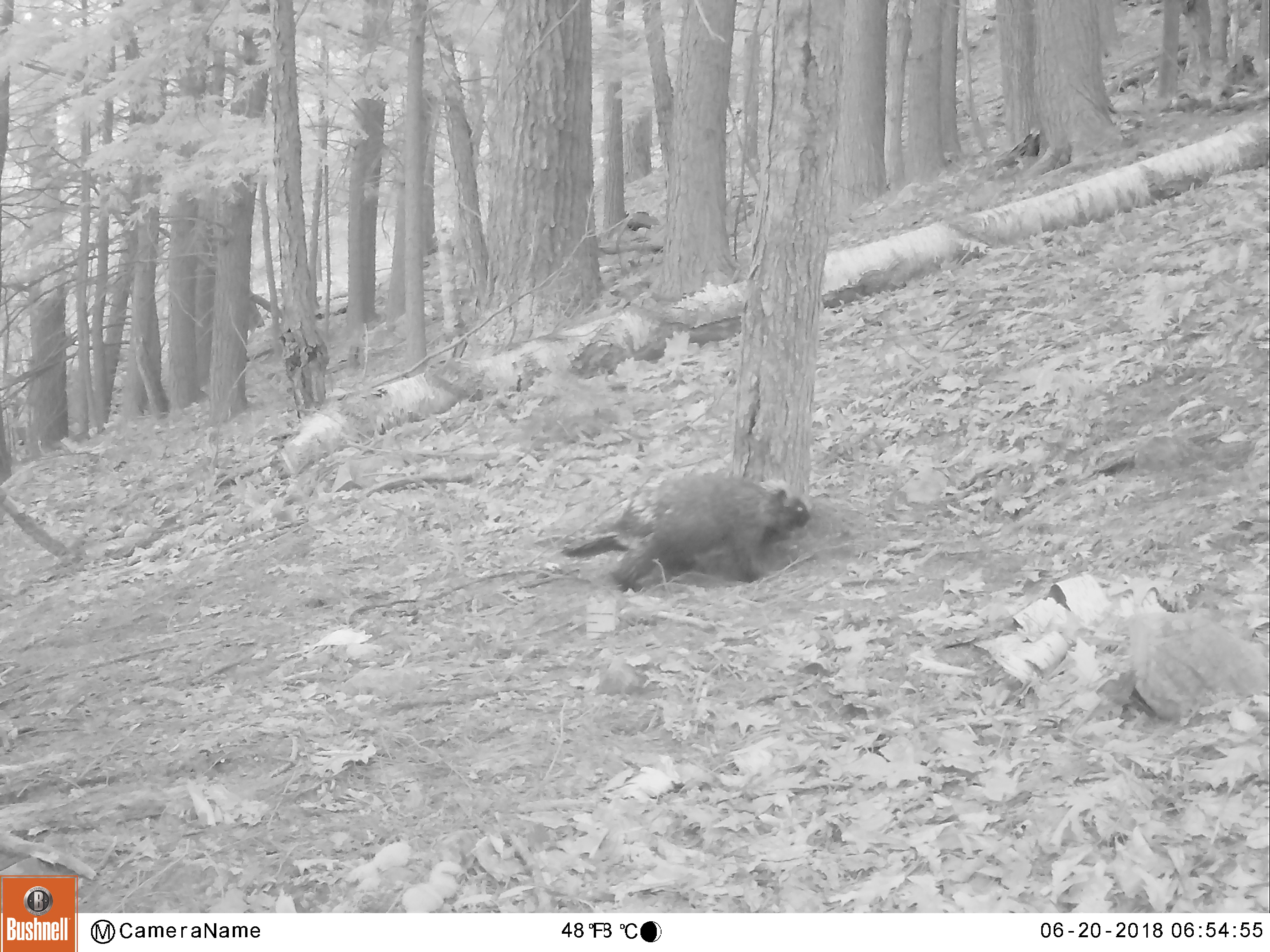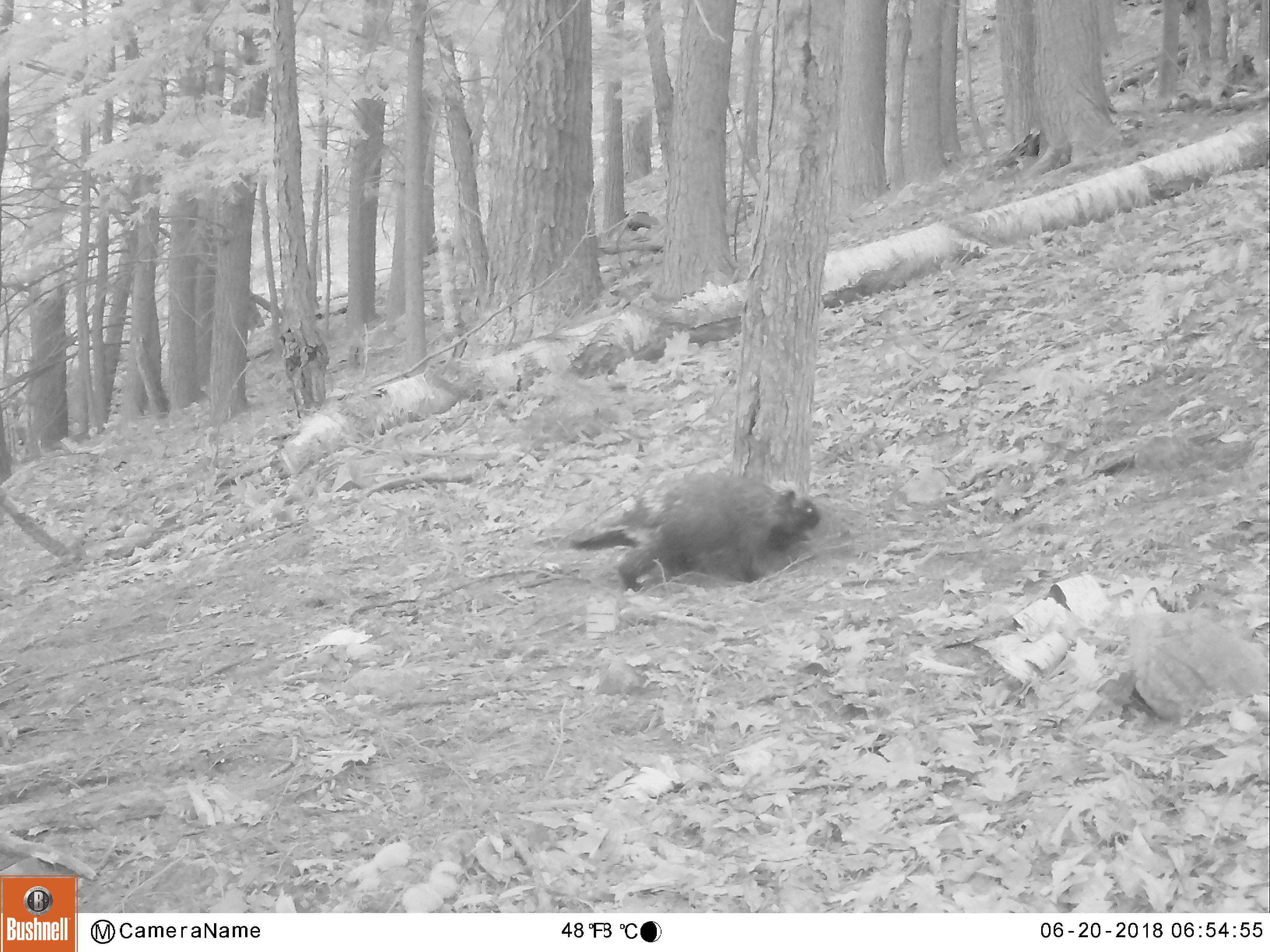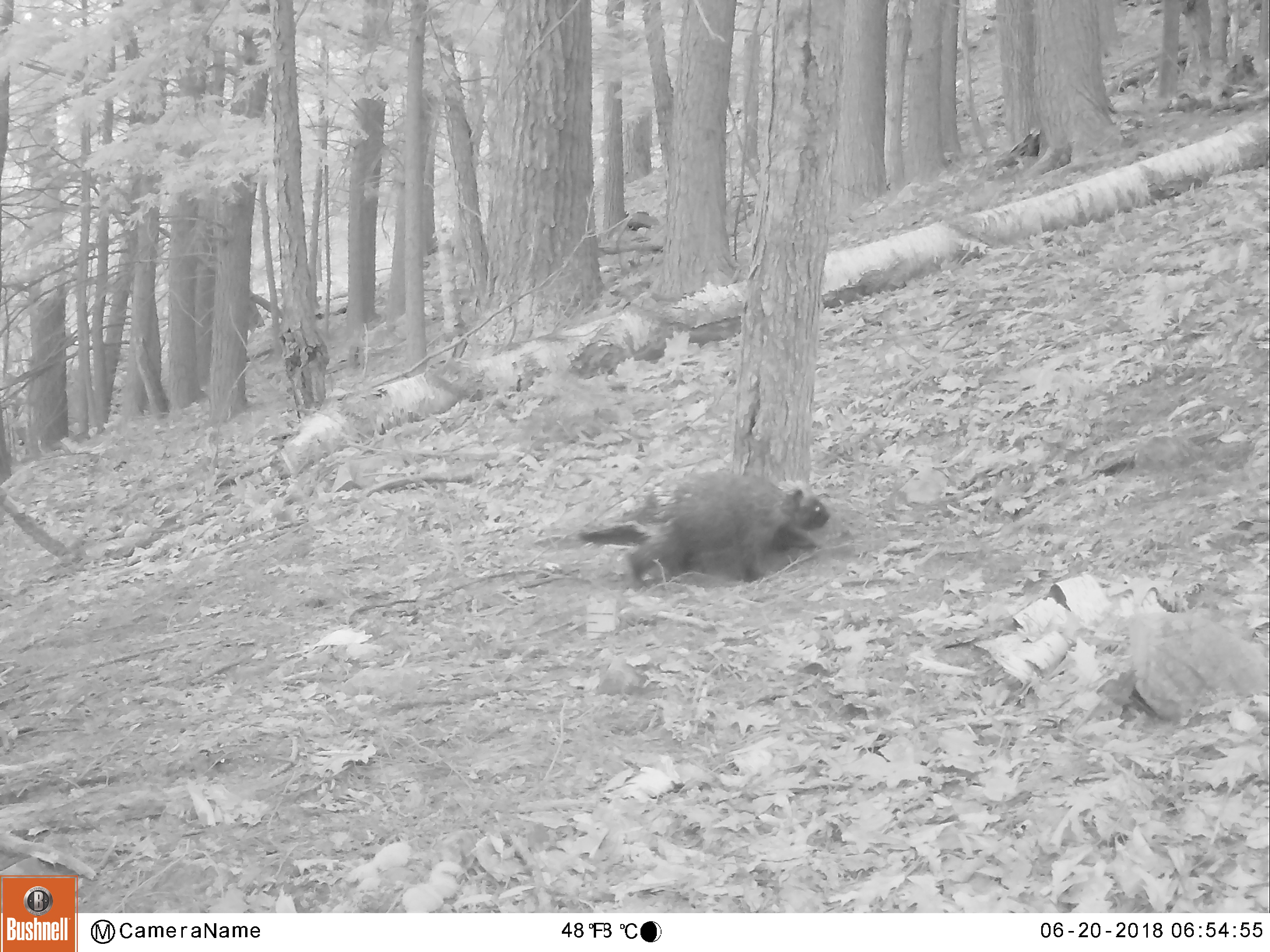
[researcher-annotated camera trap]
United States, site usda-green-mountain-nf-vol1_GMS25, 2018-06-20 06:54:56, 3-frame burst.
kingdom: Animalia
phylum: Chordata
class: Mammalia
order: Rodentia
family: Erethizontidae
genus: Erethizon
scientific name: Erethizon dorsatum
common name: porcupine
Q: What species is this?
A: Porcupine (Erethizon dorsatum).